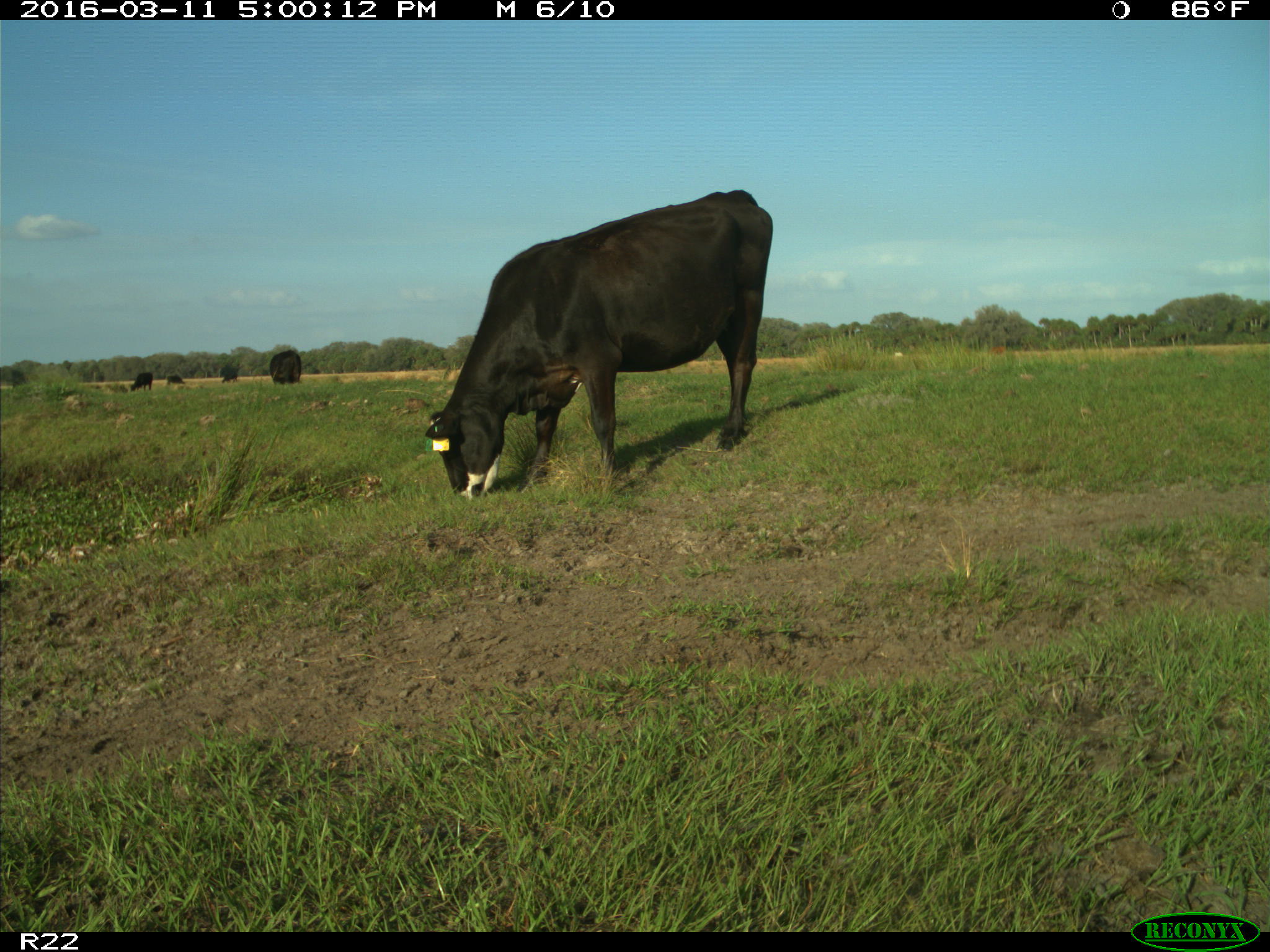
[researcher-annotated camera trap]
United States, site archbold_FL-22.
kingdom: Animalia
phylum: Chordata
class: Mammalia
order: Artiodactyla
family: Bovidae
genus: Bos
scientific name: Bos taurus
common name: domestic cow